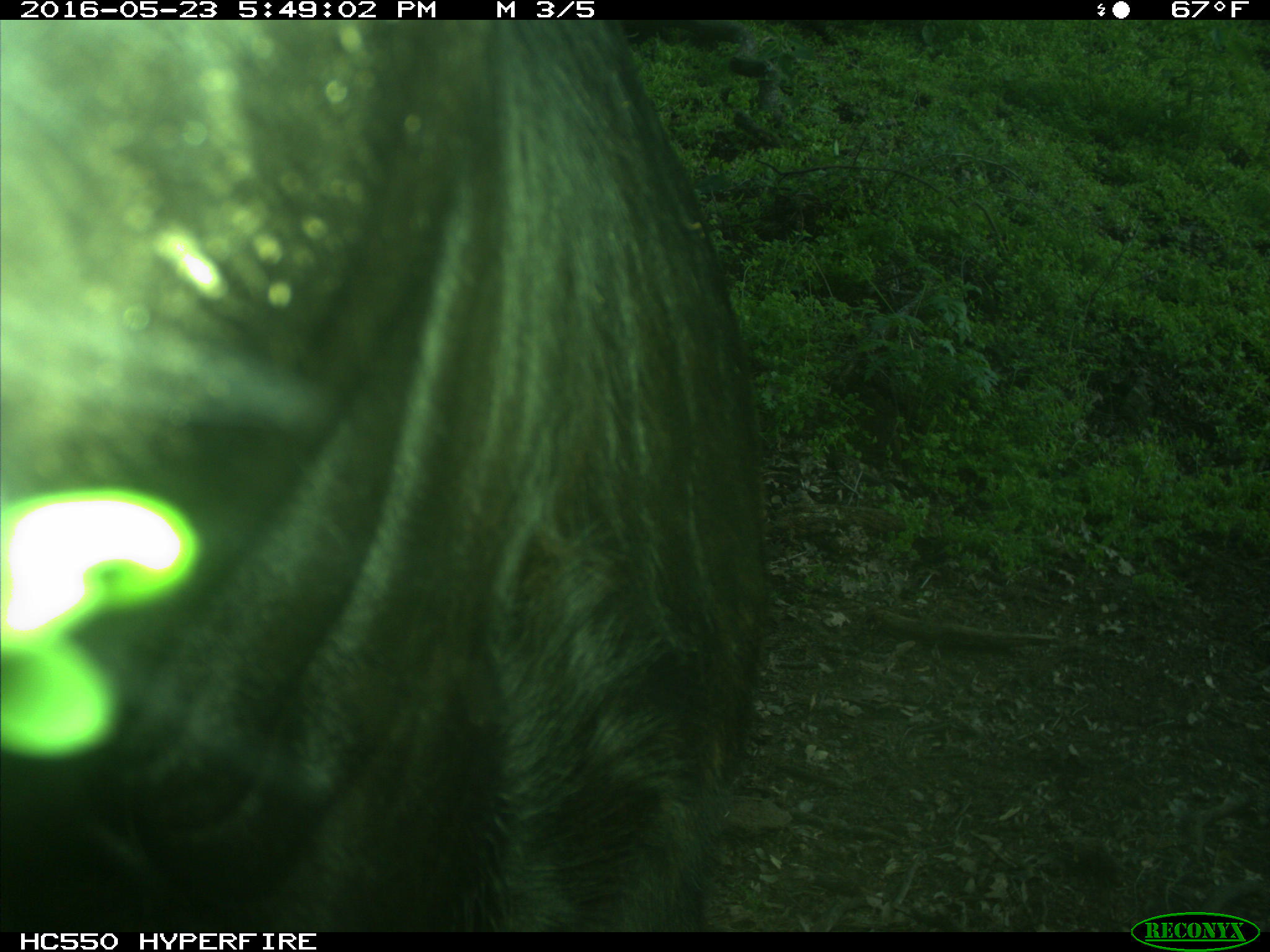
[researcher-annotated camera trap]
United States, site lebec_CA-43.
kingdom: Animalia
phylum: Chordata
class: Mammalia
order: Artiodactyla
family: Bovidae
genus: Bos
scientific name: Bos taurus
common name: domestic cow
Bos taurus (domestic cow).